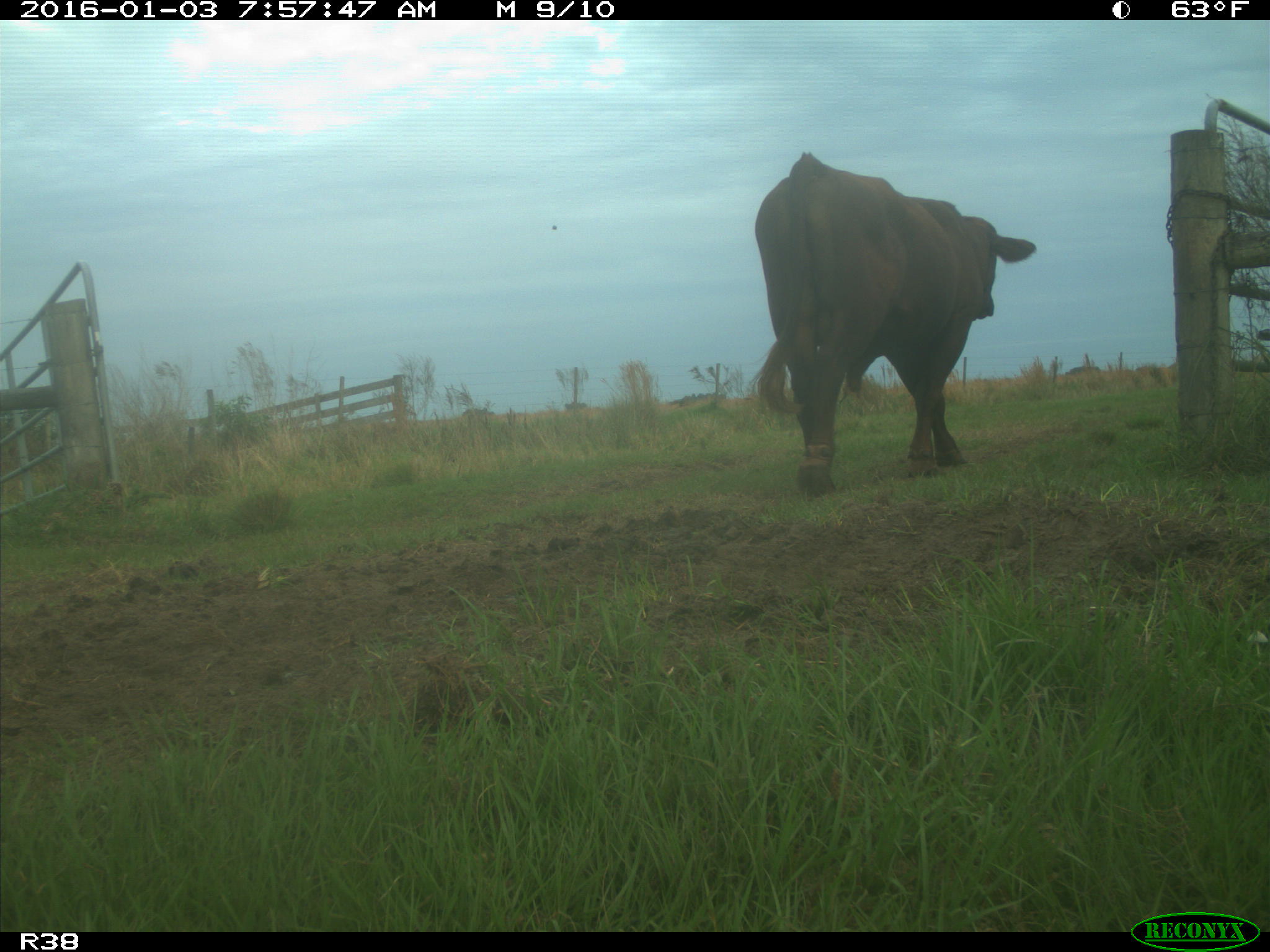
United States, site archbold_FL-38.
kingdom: Animalia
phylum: Chordata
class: Mammalia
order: Artiodactyla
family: Bovidae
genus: Bos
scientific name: Bos taurus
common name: domestic cow